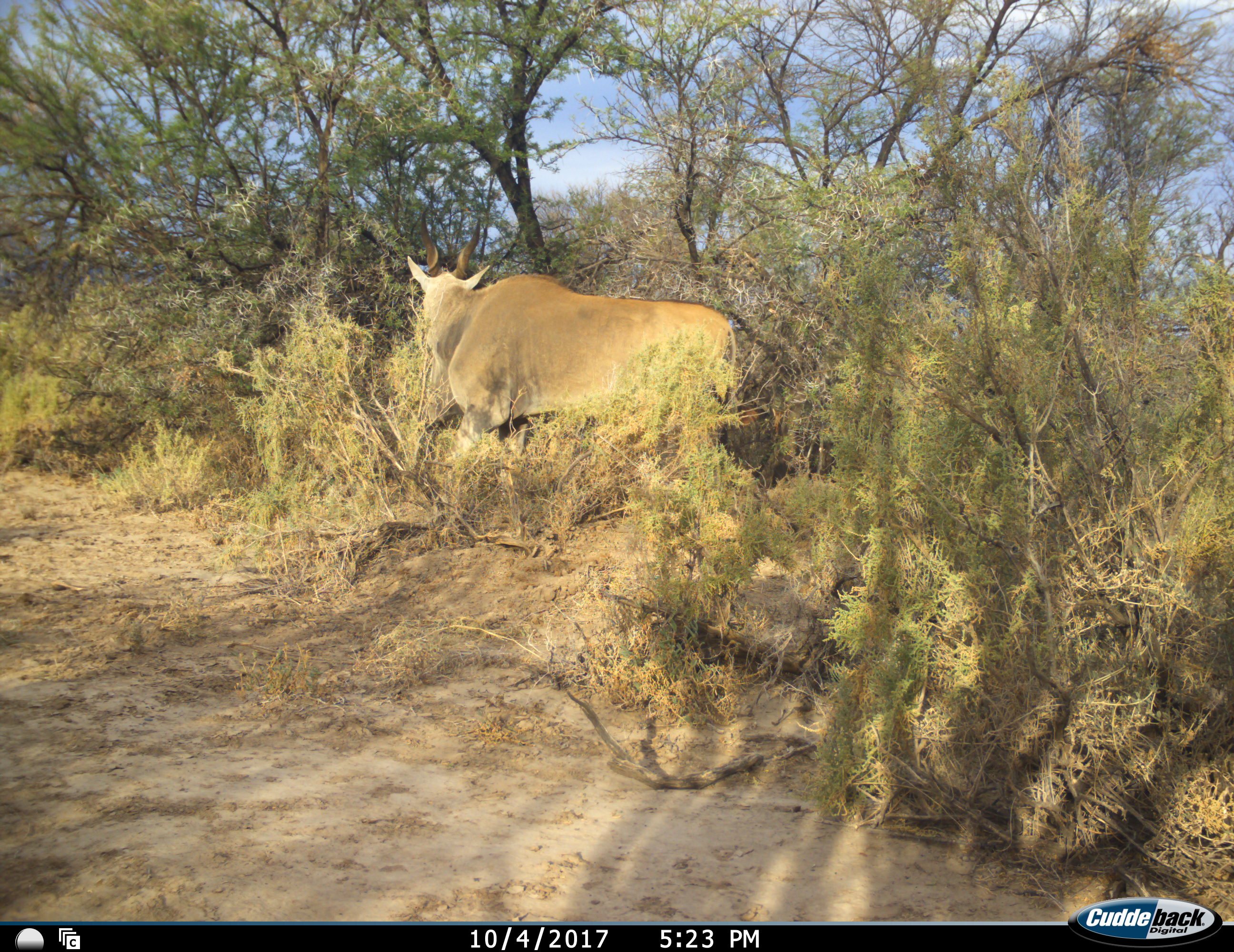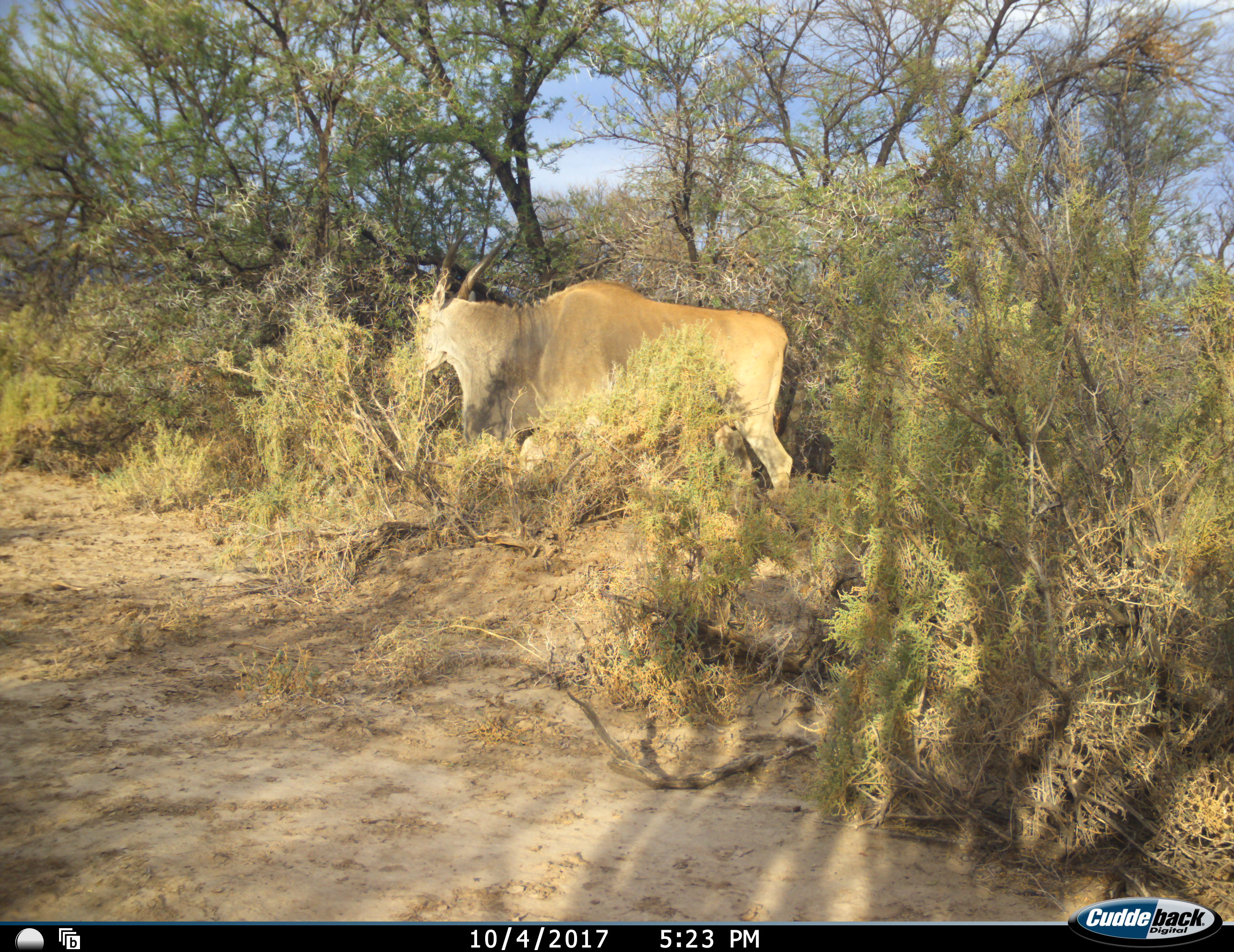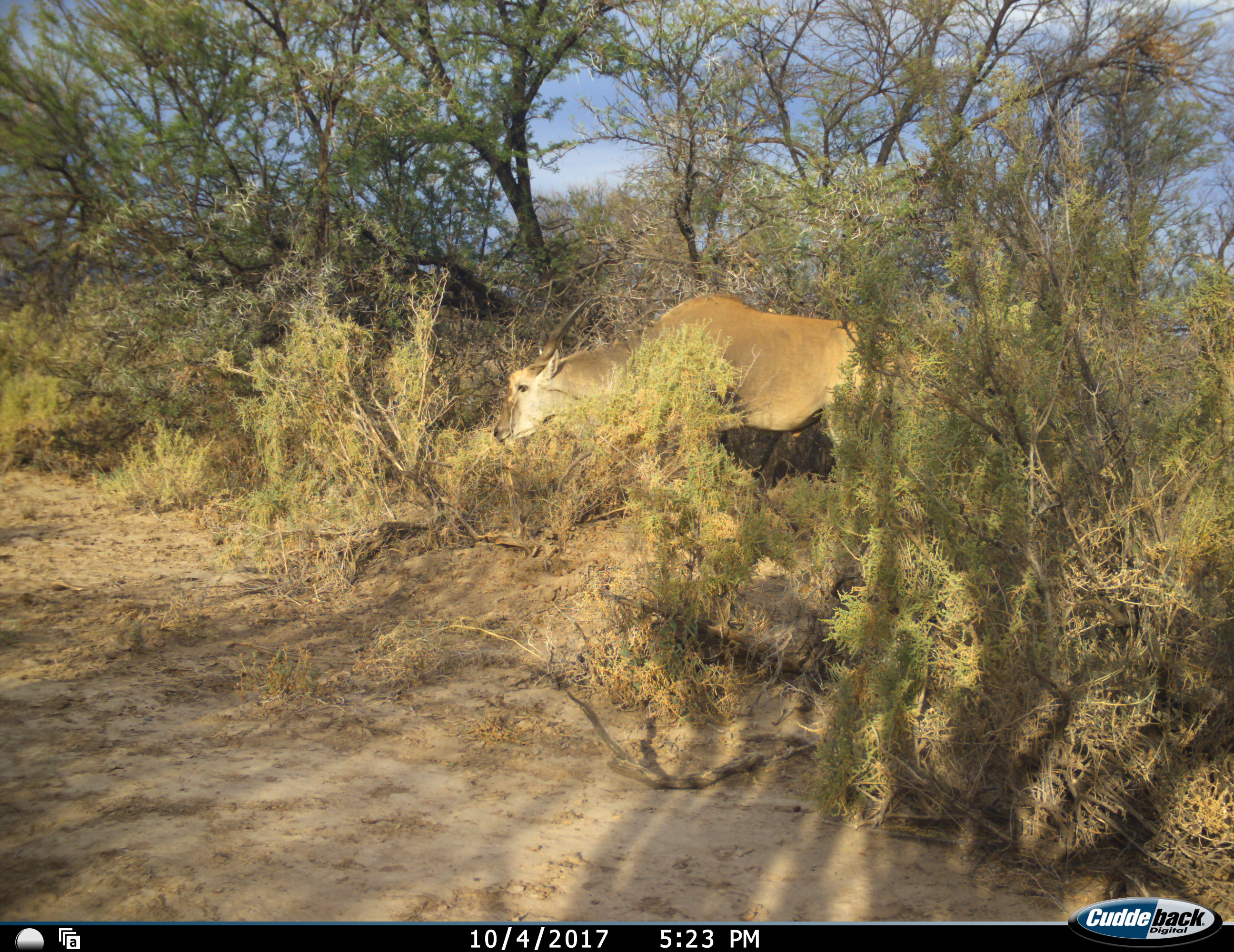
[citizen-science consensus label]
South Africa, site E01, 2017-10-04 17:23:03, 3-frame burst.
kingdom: Animalia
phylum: Chordata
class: Mammalia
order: Artiodactyla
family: Bovidae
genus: Tragelaphus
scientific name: Tragelaphus oryx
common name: eland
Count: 1.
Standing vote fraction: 22%.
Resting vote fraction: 0%.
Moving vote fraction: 89%.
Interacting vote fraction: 0%.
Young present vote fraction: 0%.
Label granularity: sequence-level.